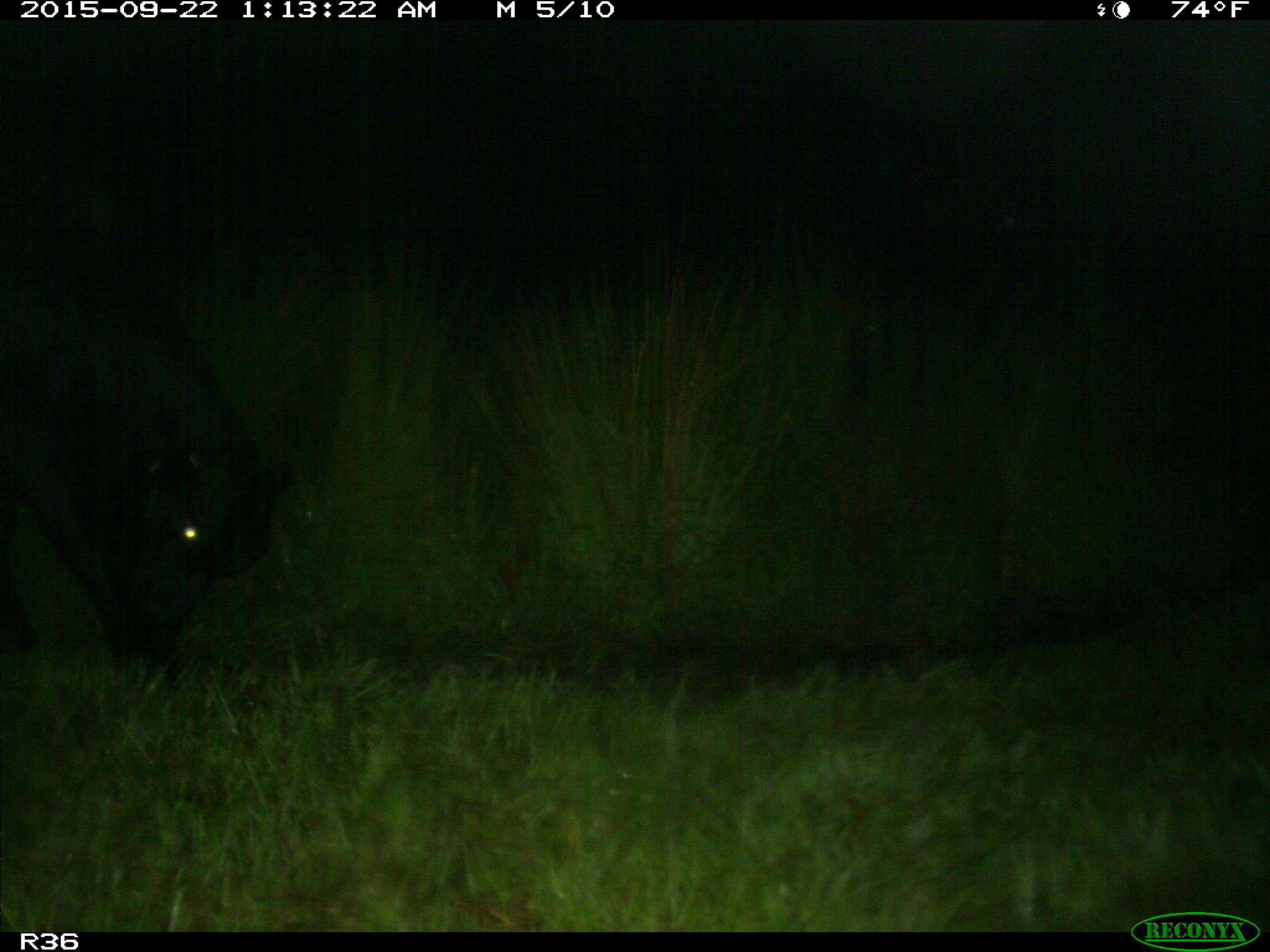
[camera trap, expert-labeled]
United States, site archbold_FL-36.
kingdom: Animalia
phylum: Chordata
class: Mammalia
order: Artiodactyla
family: Bovidae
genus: Bos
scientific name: Bos taurus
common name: domestic cow